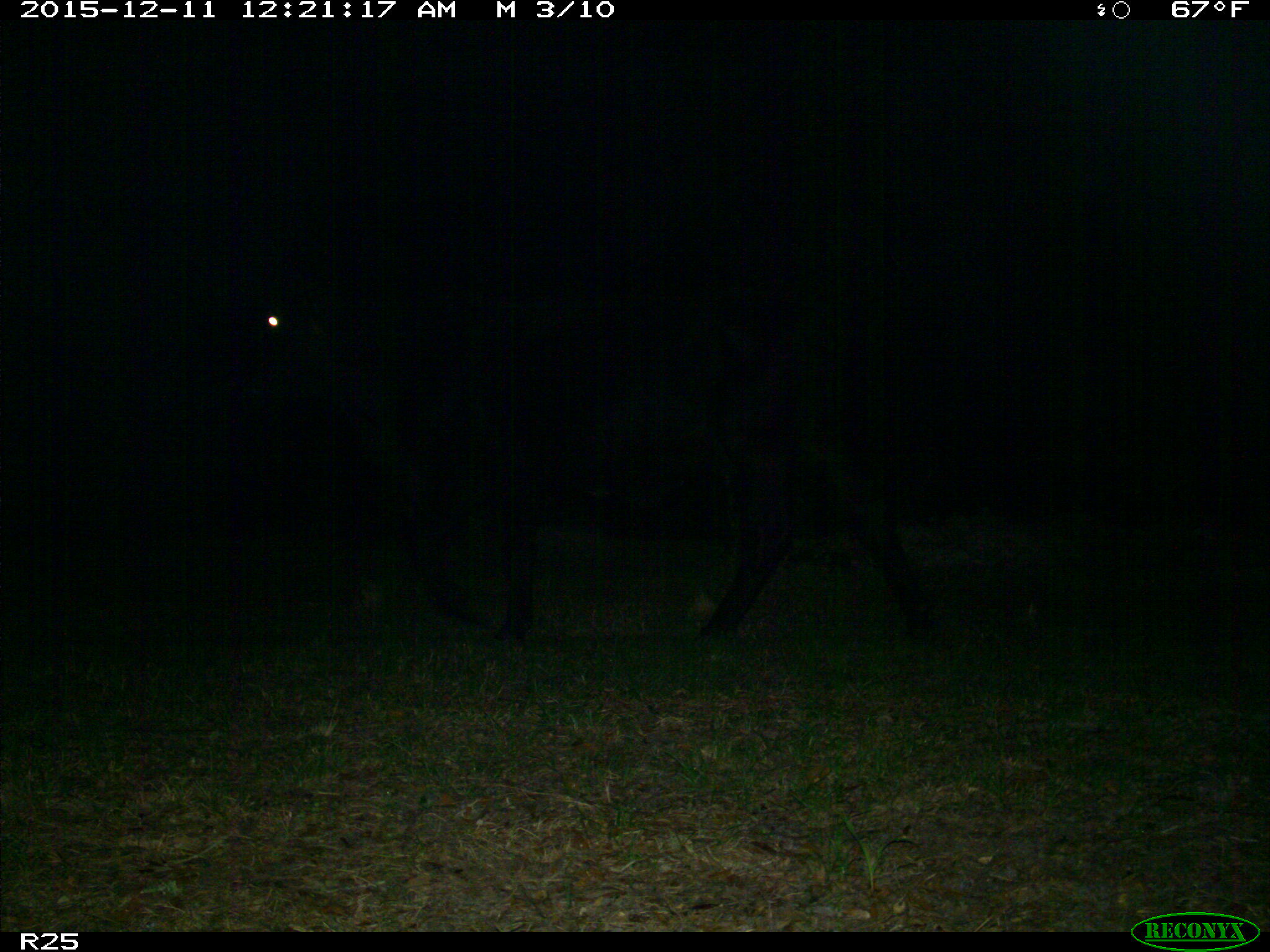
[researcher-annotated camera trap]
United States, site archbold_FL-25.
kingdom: Animalia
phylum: Chordata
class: Mammalia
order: Artiodactyla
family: Bovidae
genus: Bos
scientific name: Bos taurus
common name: domestic cow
Bos taurus (domestic cow).